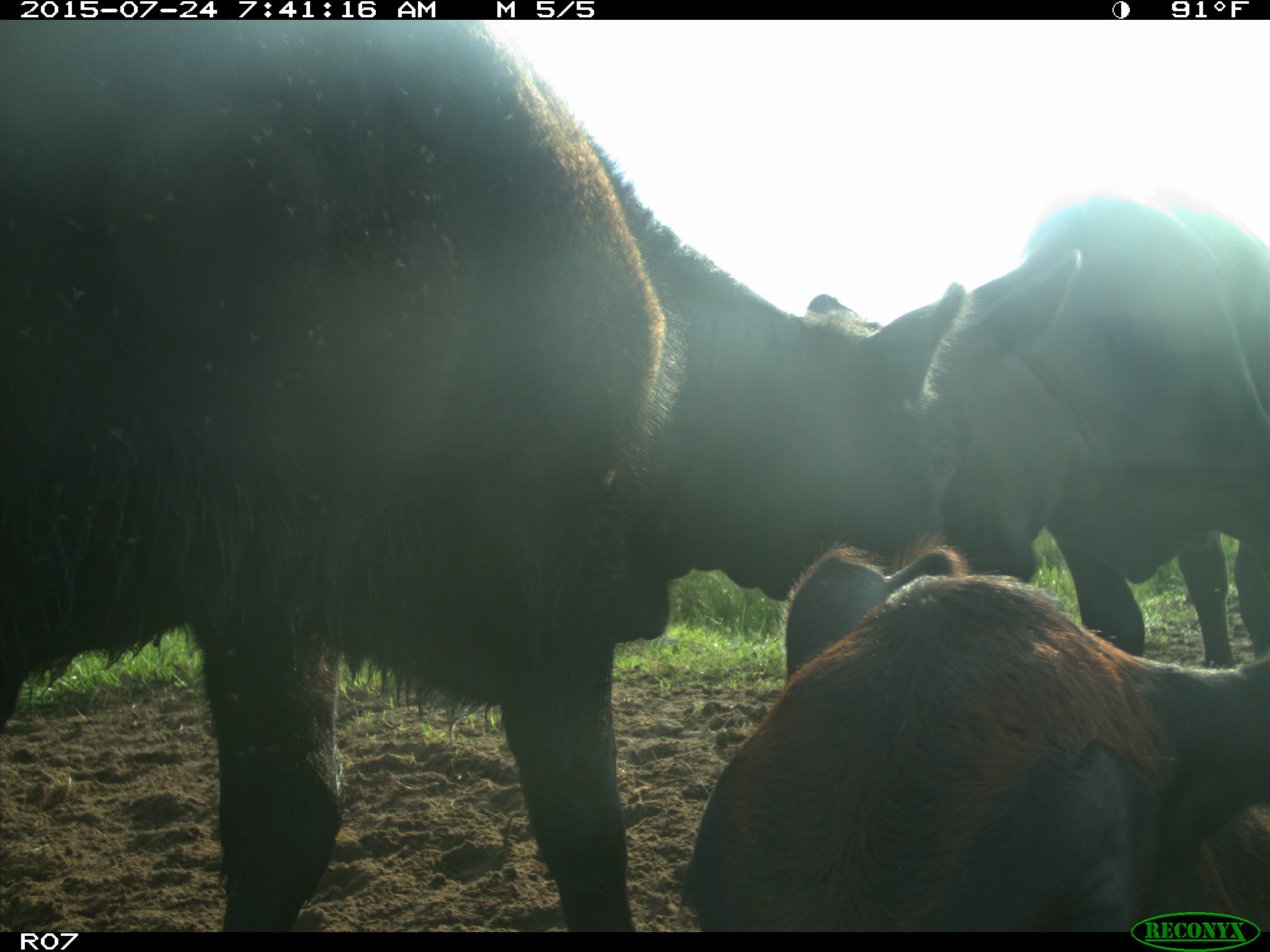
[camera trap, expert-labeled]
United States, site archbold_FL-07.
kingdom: Animalia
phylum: Chordata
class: Mammalia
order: Artiodactyla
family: Bovidae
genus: Bos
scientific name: Bos taurus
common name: domestic cow